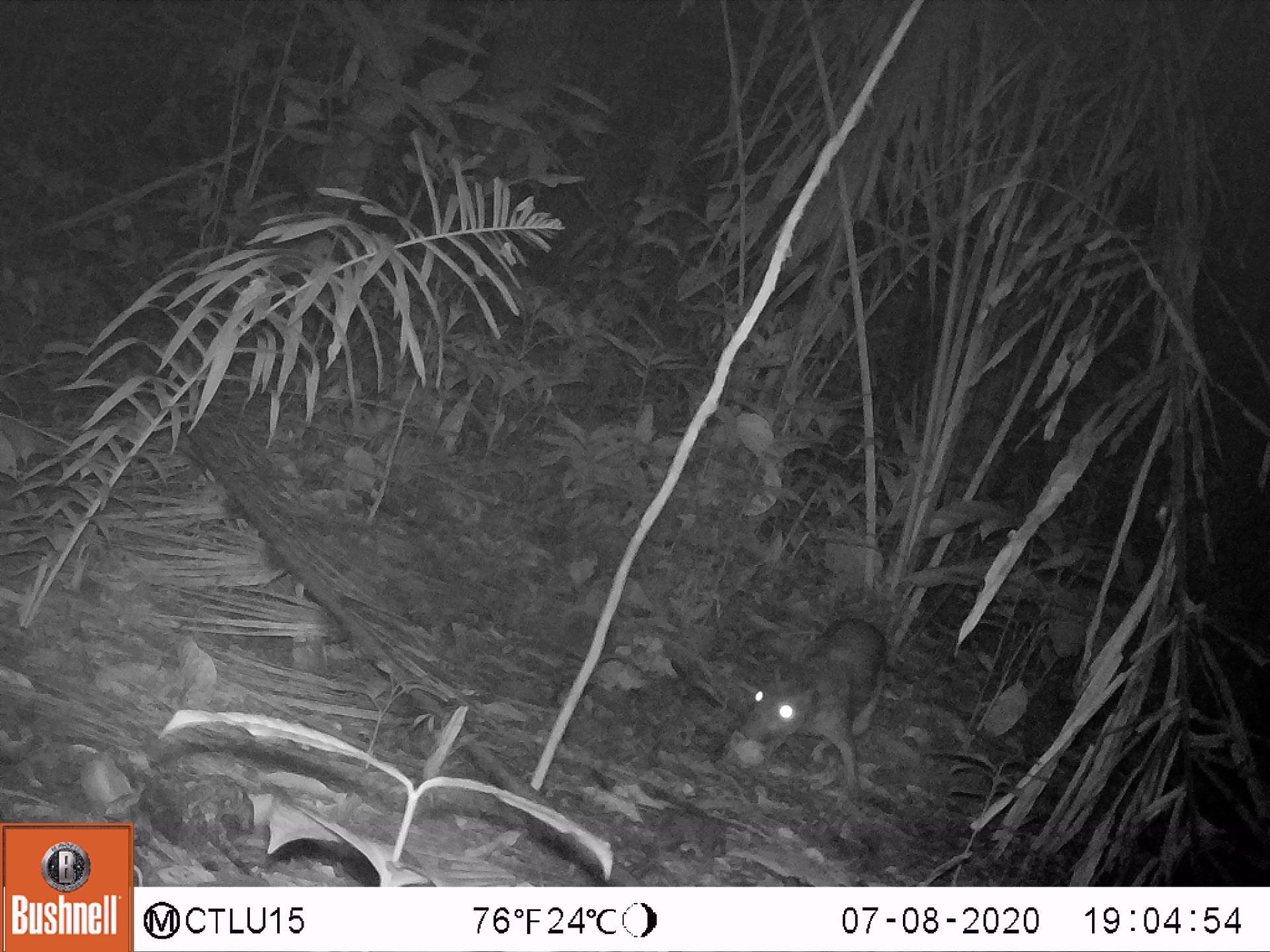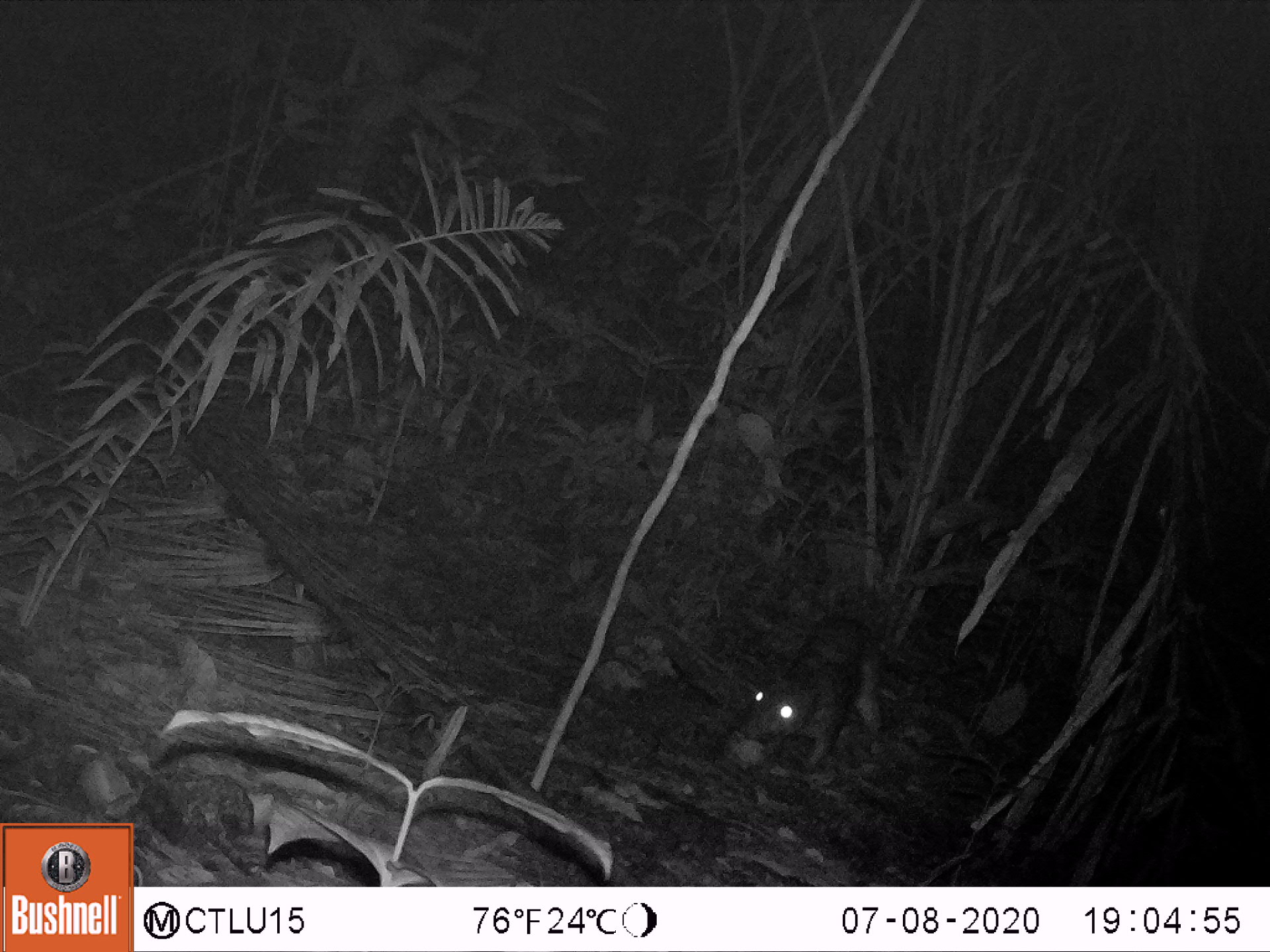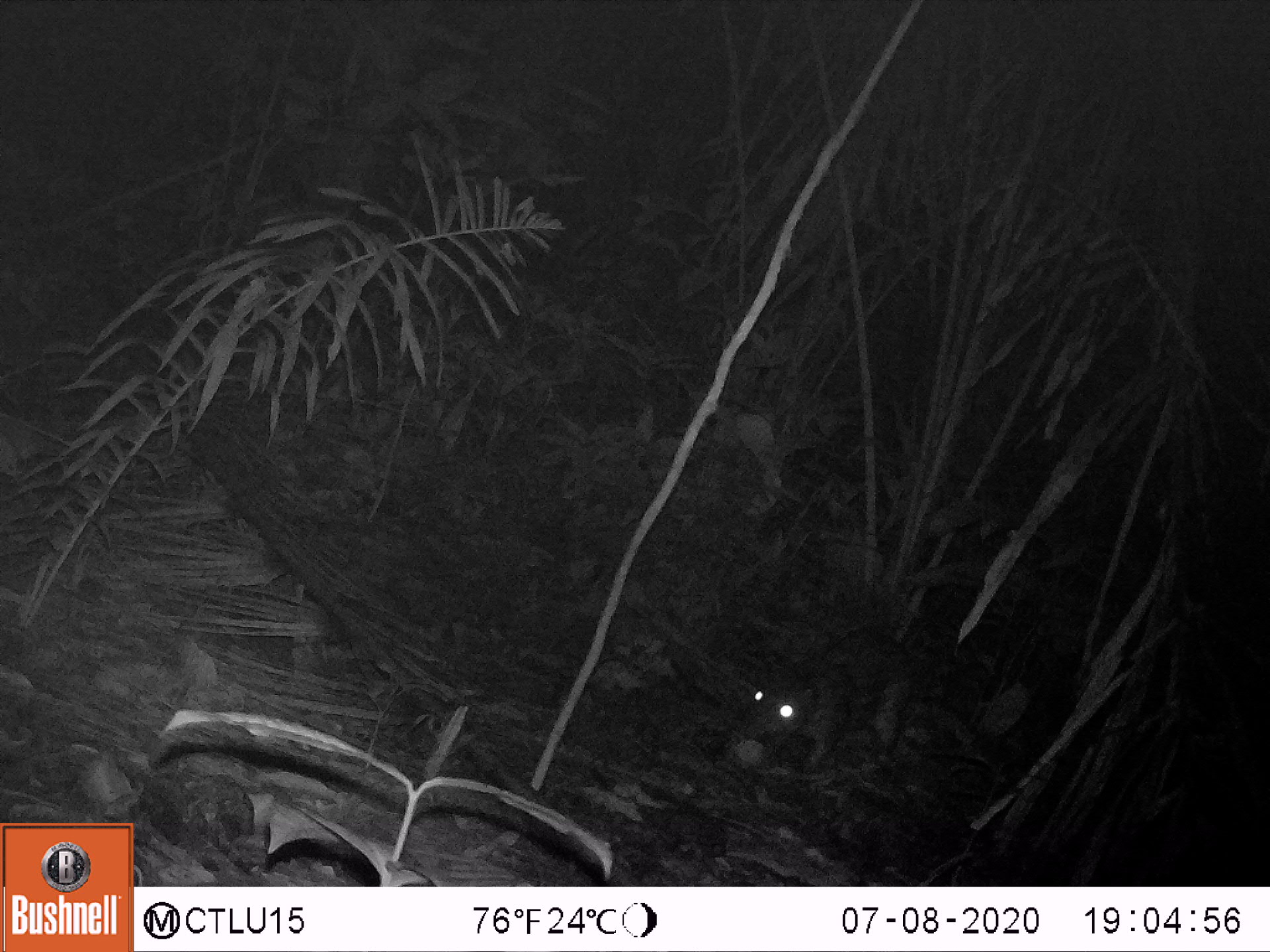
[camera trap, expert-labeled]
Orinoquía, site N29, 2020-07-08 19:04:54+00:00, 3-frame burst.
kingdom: Animalia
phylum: Chordata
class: Mammalia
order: Rodentia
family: Cuniculidae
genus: Cuniculus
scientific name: Cuniculus paca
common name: spotted paca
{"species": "spotted paca (Cuniculus paca)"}